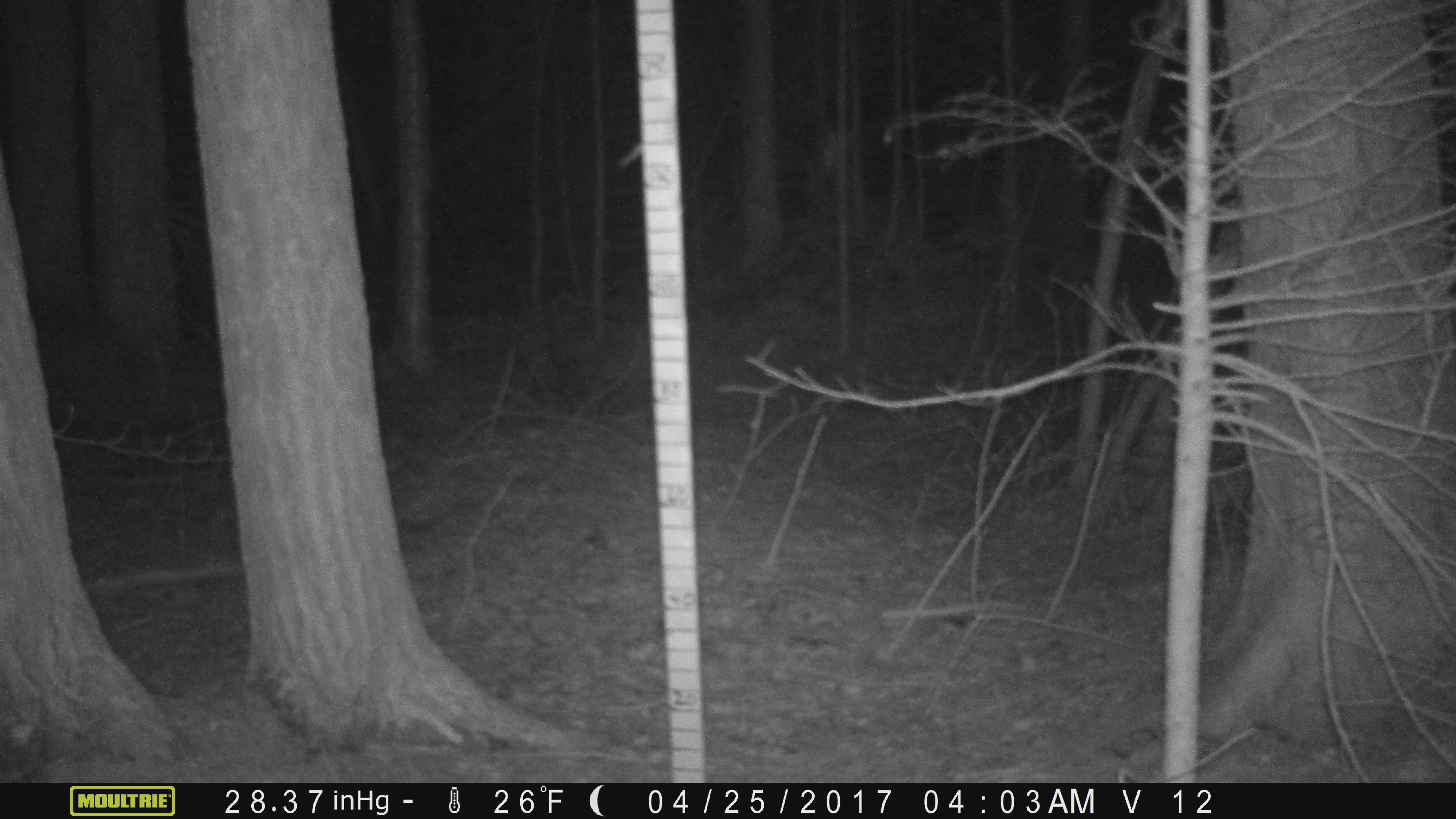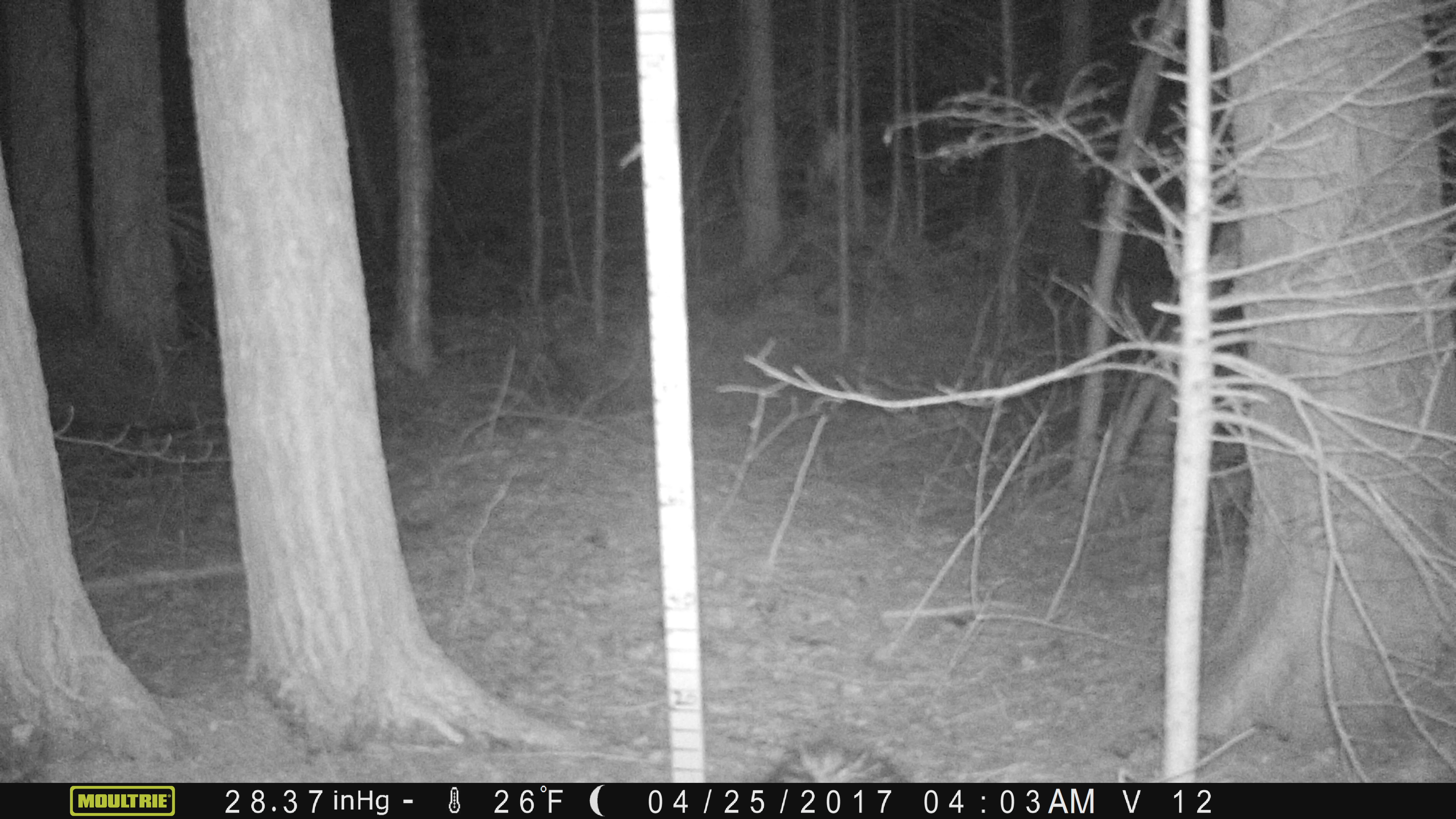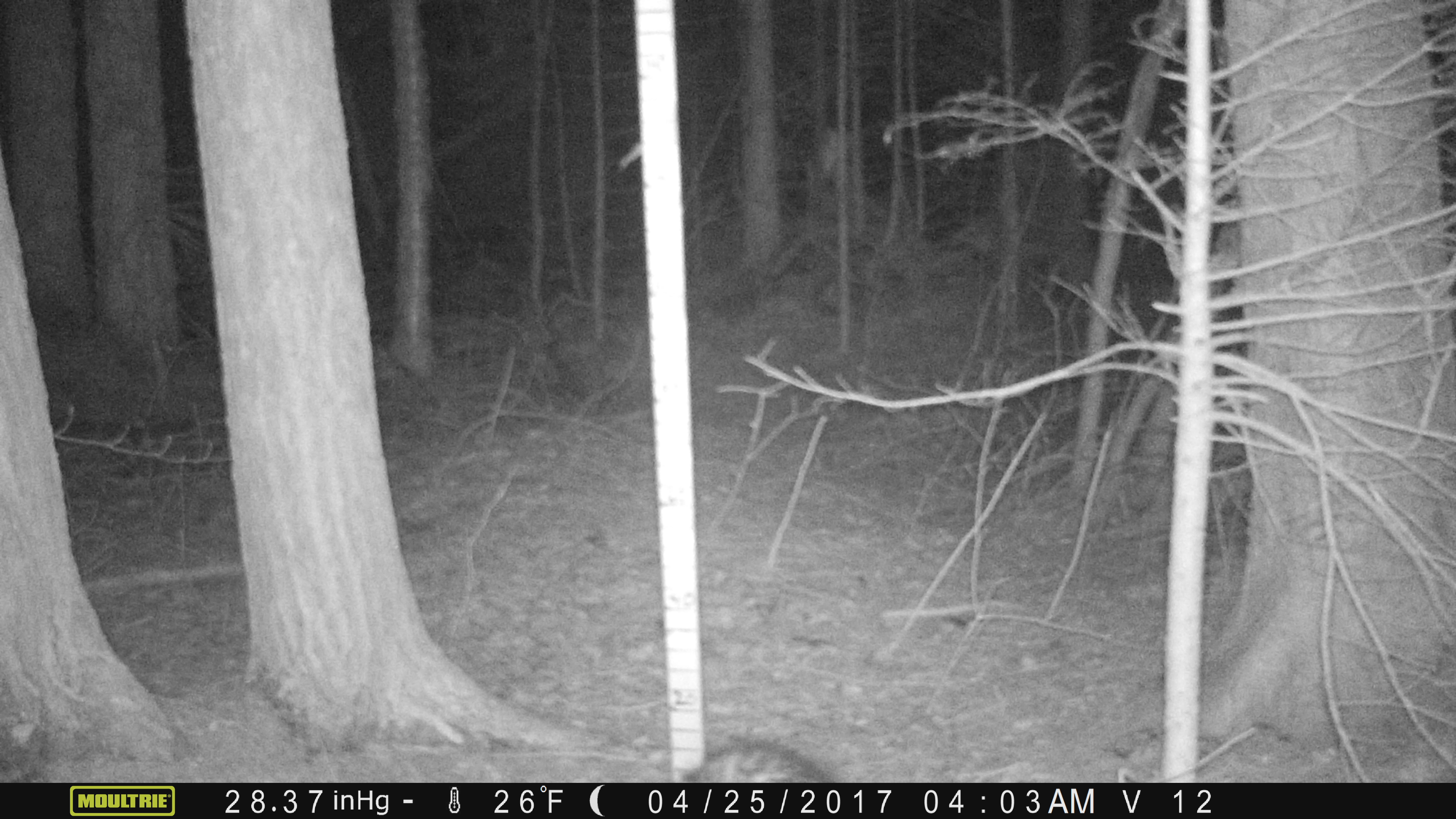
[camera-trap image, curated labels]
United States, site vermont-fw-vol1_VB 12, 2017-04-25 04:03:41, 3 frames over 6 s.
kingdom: Animalia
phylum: Chordata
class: Mammalia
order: Rodentia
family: Erethizontidae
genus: Erethizon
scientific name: Erethizon dorsatum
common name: porcupine